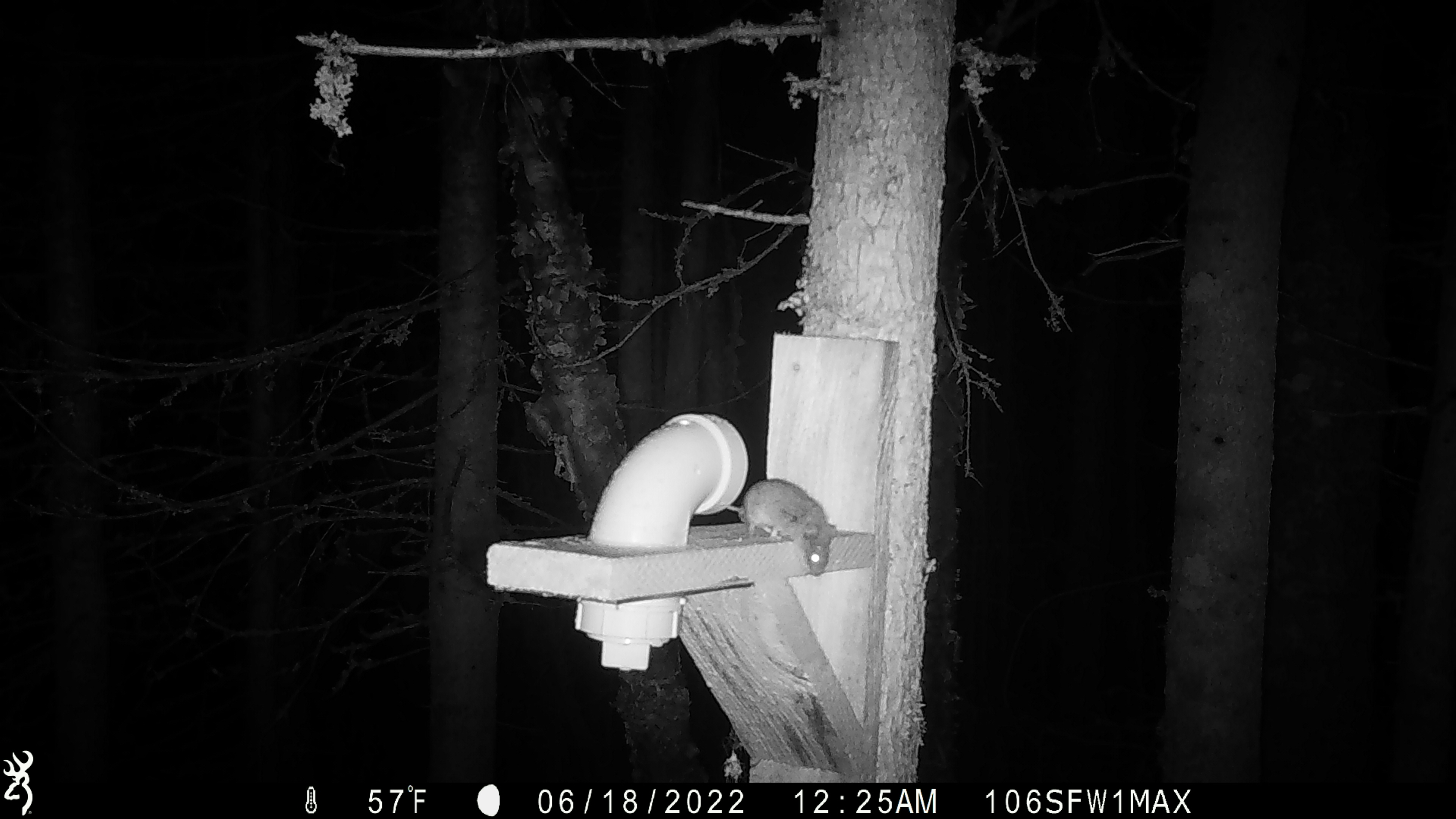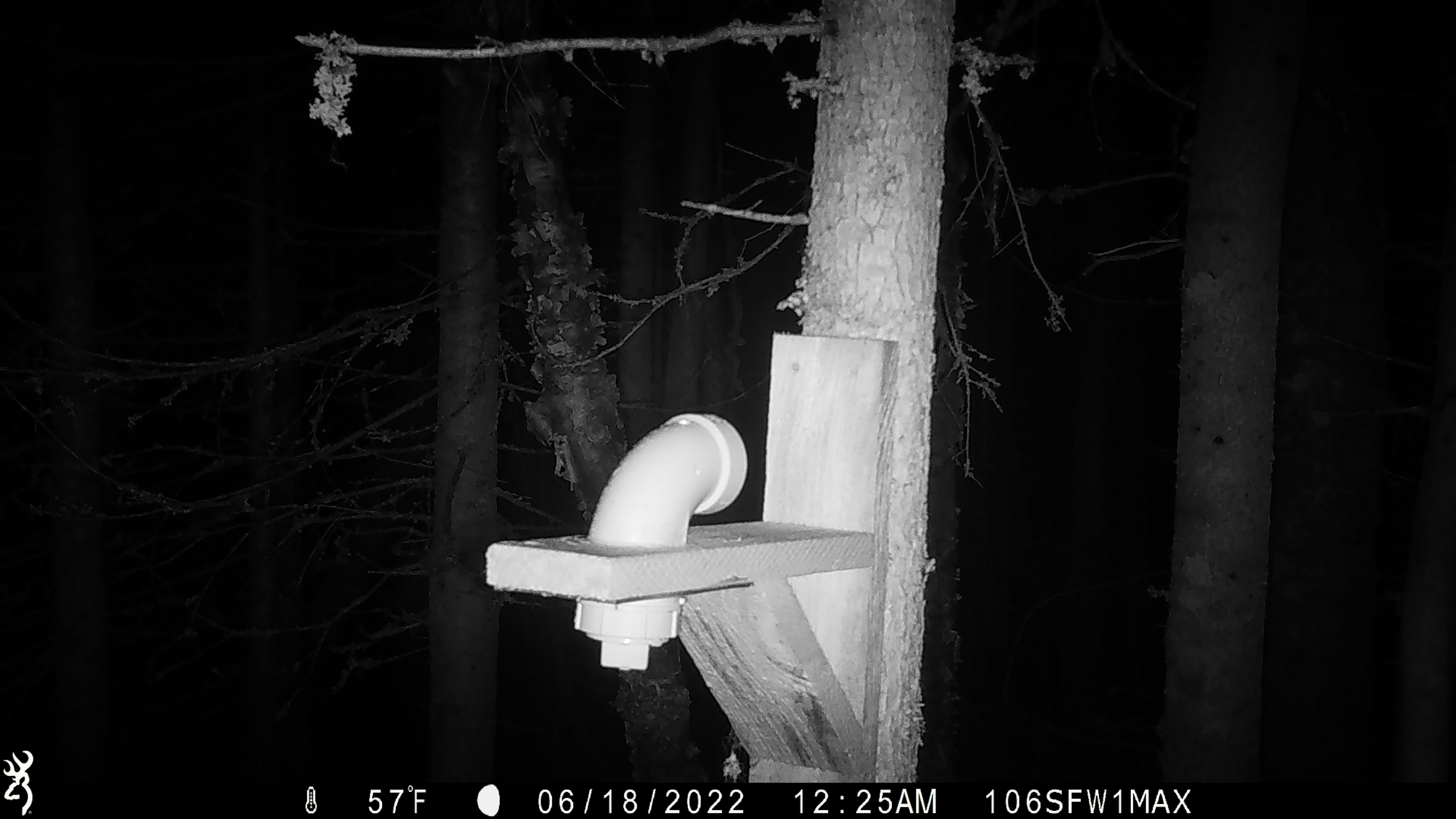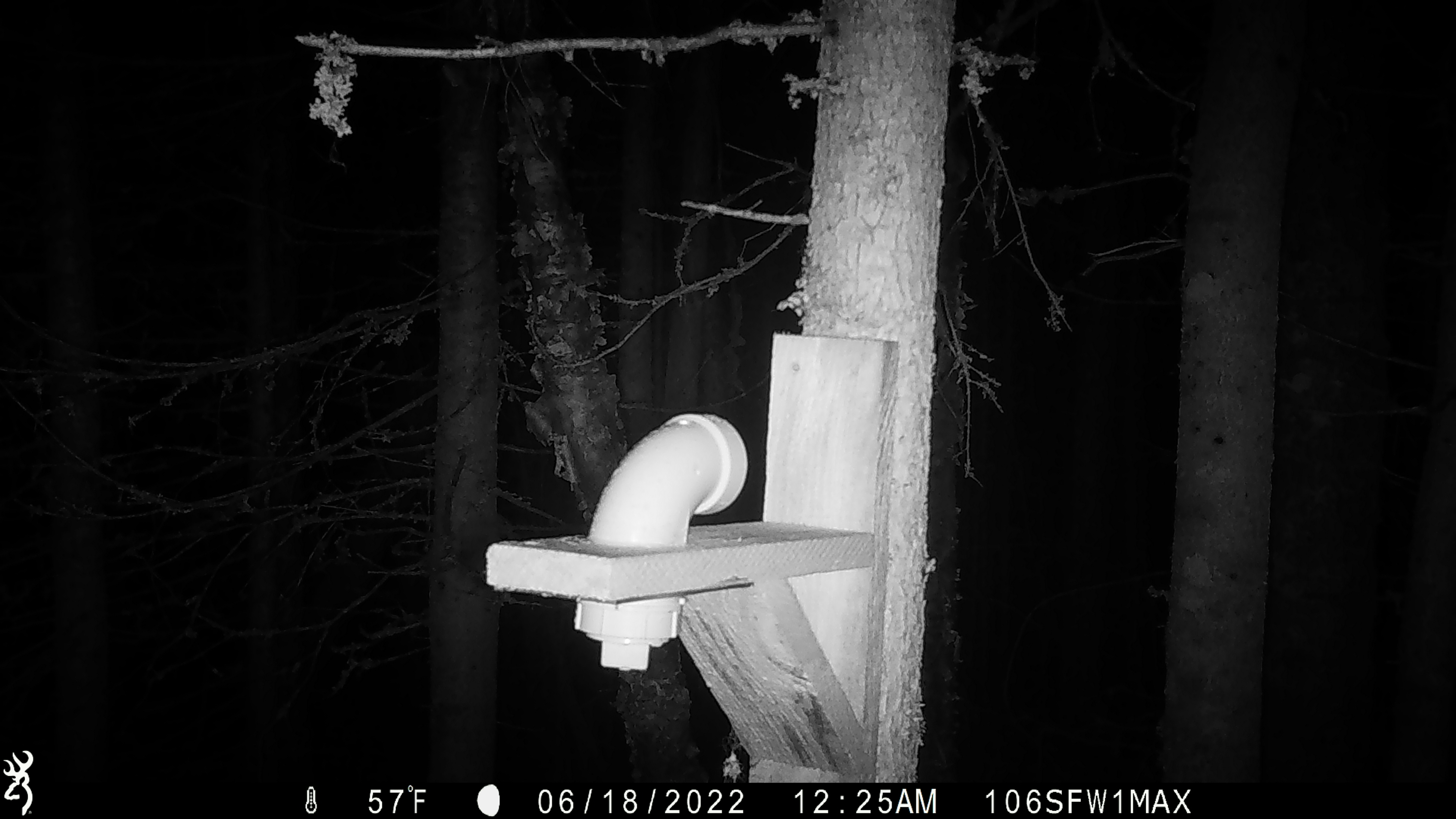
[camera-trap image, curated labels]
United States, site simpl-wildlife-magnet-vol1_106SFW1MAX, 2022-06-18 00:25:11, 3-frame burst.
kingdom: Animalia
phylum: Chordata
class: Mammalia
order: Rodentia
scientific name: Rodentia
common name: mouse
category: mouse sp.